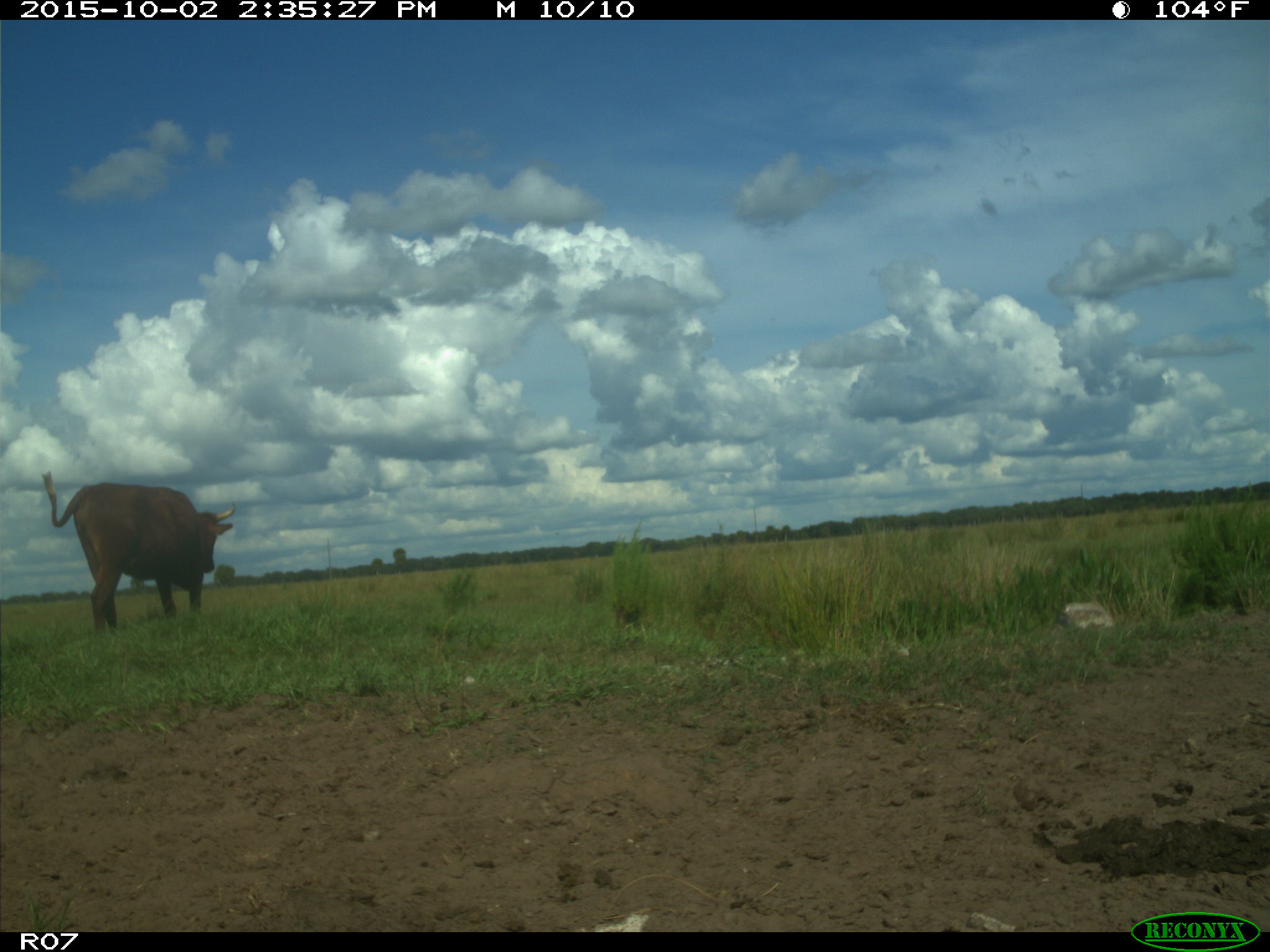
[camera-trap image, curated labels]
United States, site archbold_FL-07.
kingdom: Animalia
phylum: Chordata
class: Mammalia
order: Artiodactyla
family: Bovidae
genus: Bos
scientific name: Bos taurus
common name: domestic cow